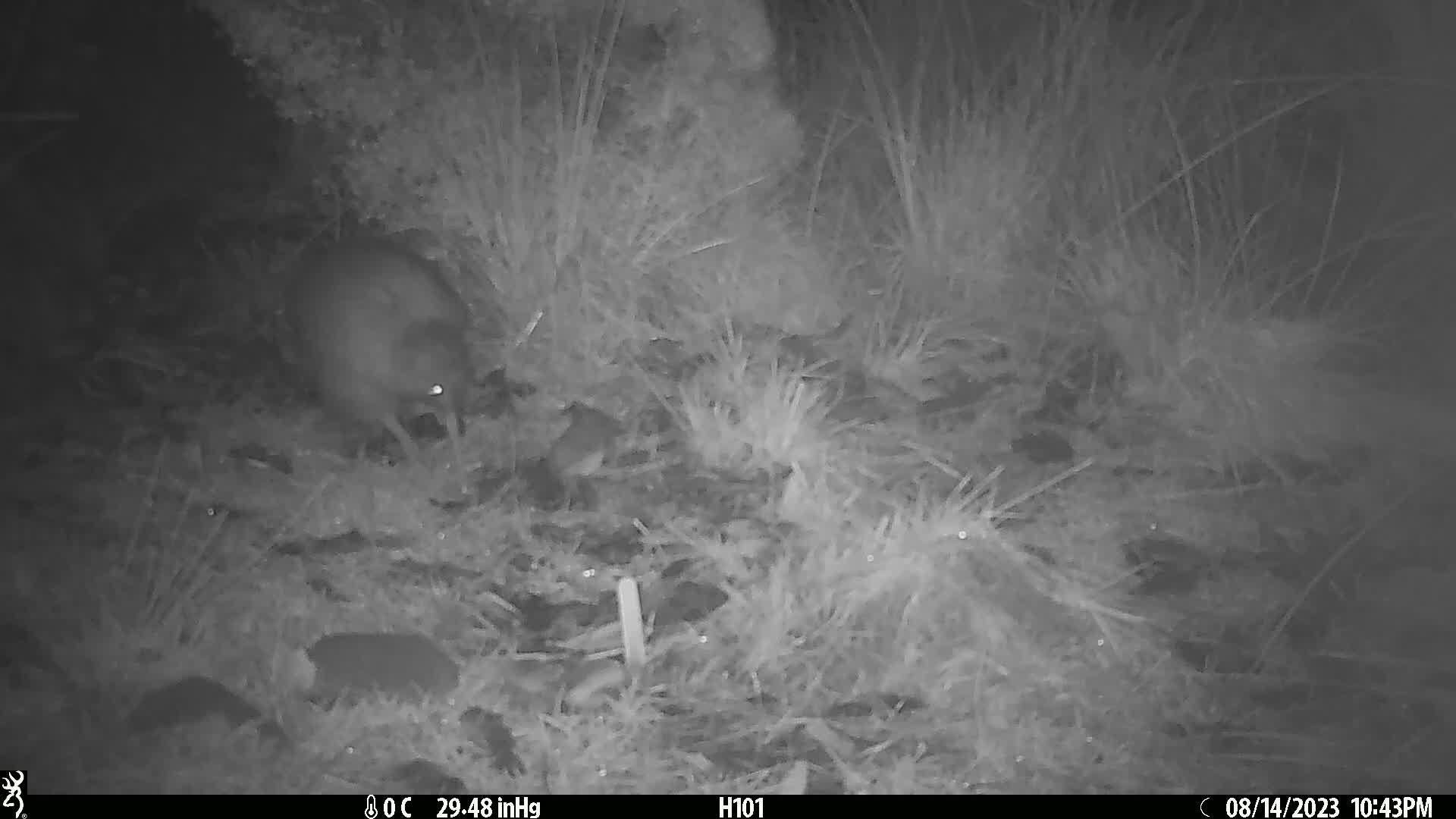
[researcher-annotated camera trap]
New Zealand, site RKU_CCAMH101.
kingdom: Animalia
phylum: Chordata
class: Aves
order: Apterygiformes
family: Apterygidae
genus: Apteryx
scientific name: Apteryx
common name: kiwi